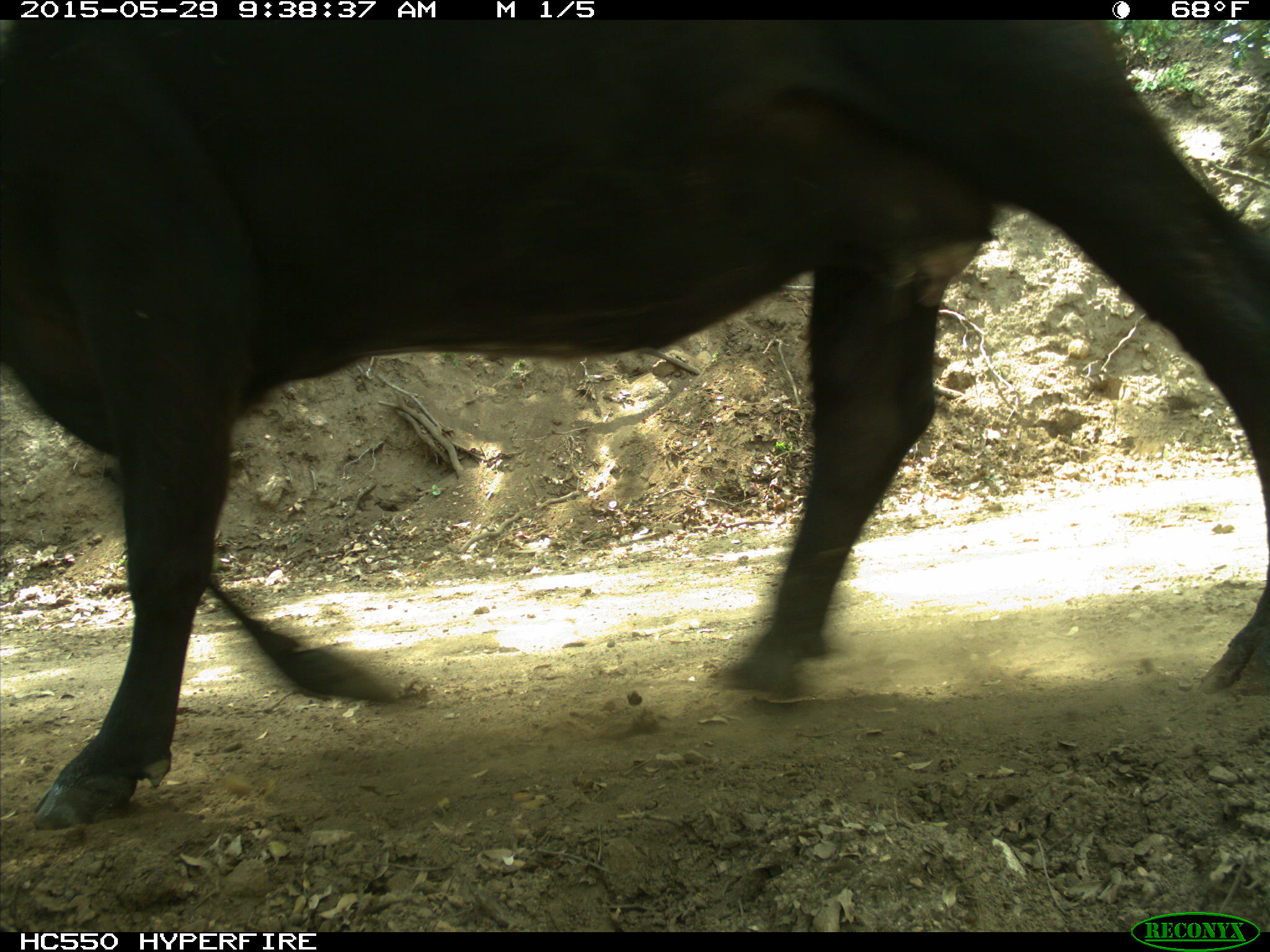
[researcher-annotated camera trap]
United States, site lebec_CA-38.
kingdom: Animalia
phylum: Chordata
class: Mammalia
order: Artiodactyla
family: Bovidae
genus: Bos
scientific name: Bos taurus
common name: domestic cow